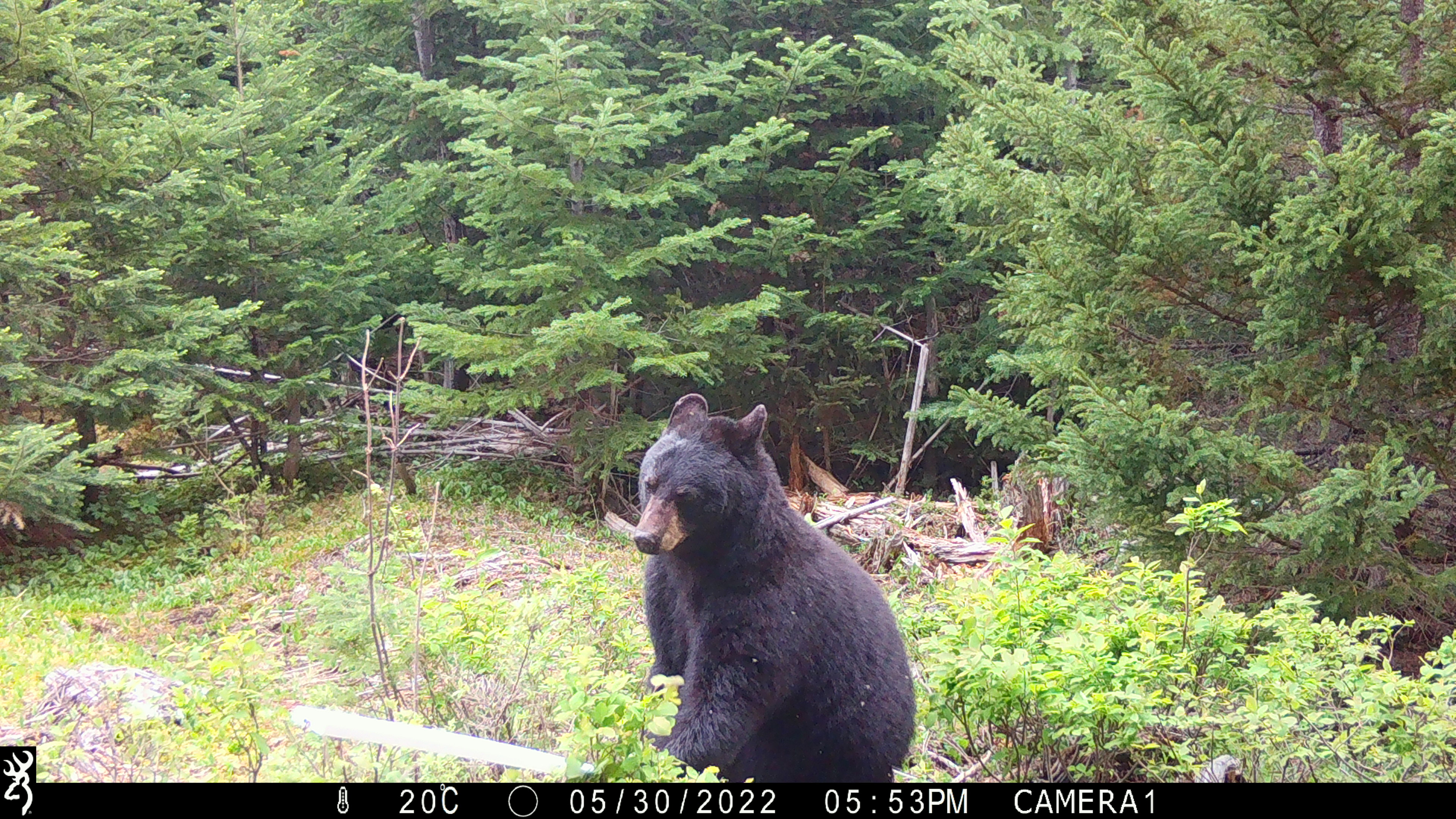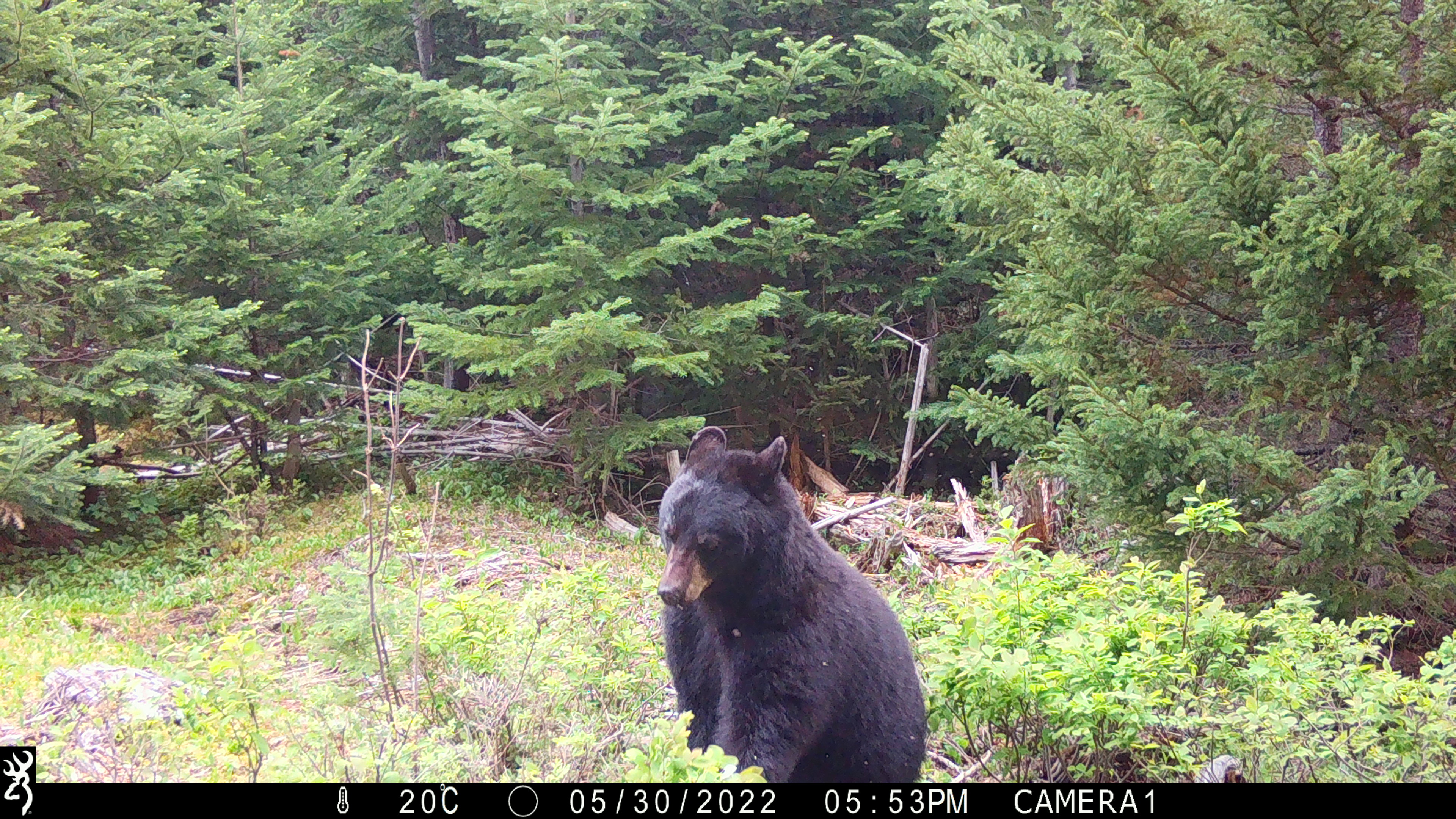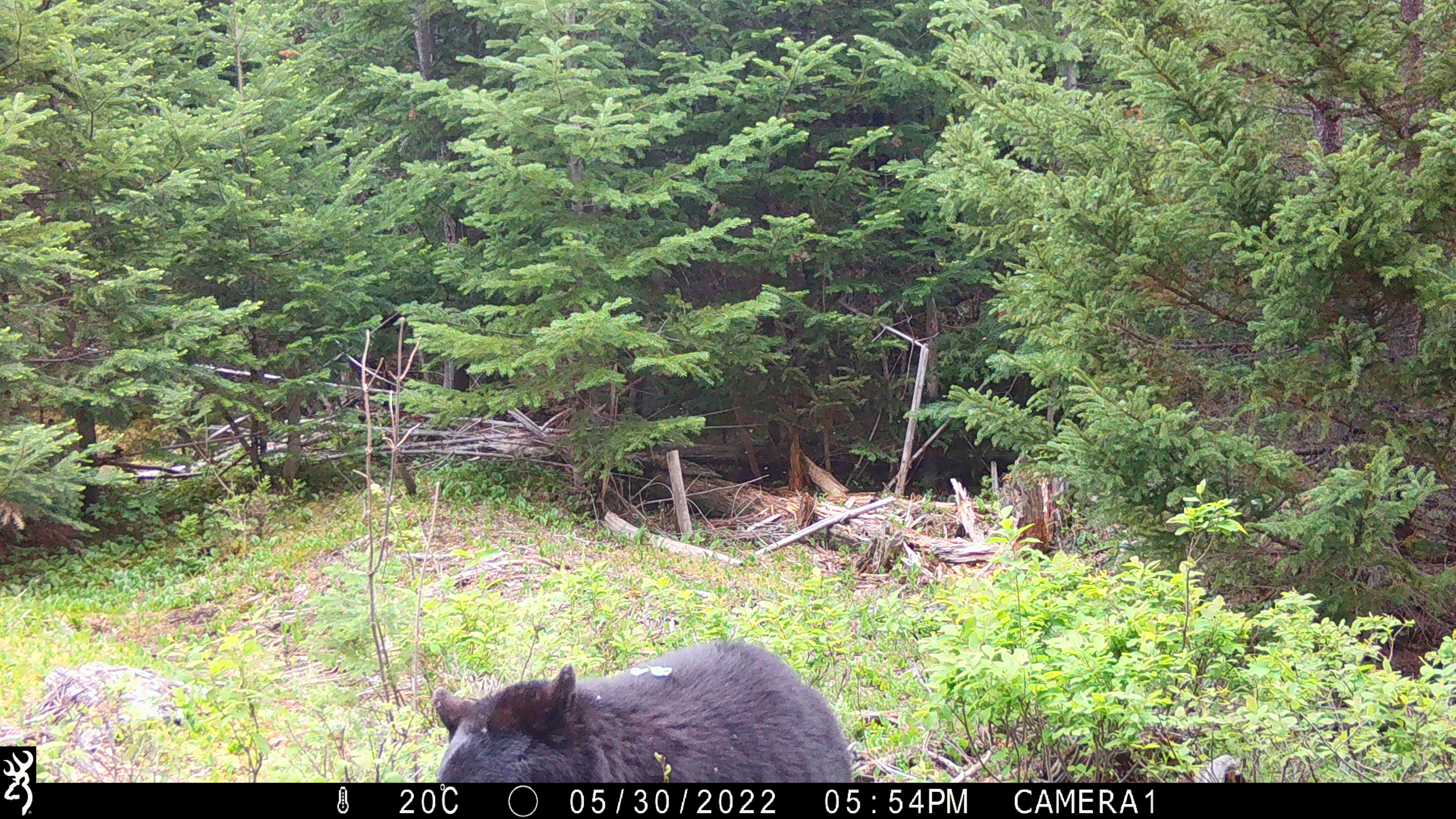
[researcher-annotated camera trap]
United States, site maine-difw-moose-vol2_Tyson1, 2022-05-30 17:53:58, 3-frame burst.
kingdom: Animalia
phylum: Chordata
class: Mammalia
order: Carnivora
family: Ursidae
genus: Ursus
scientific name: Ursus americanus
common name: black bear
Black bear (Ursus americanus).